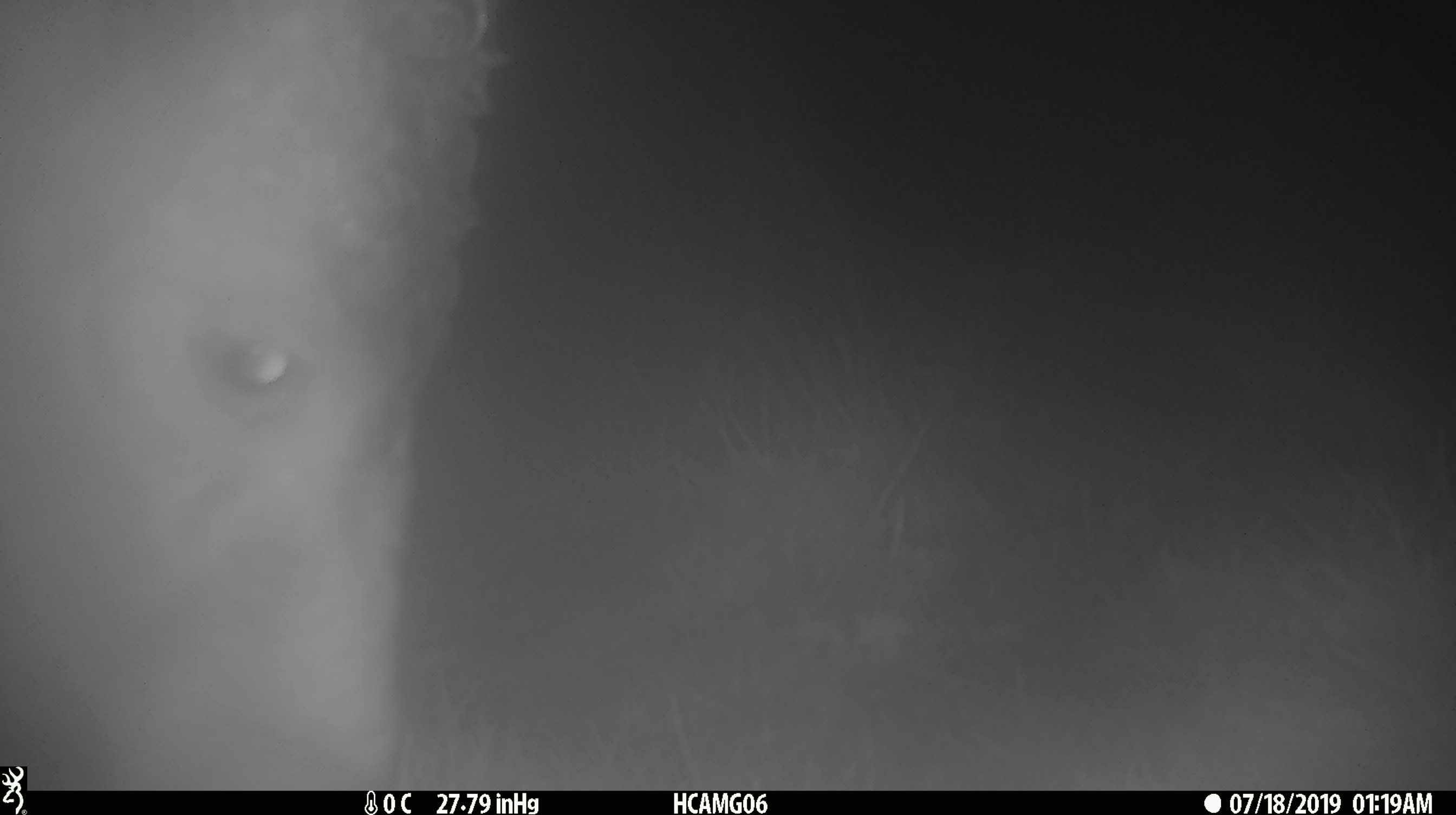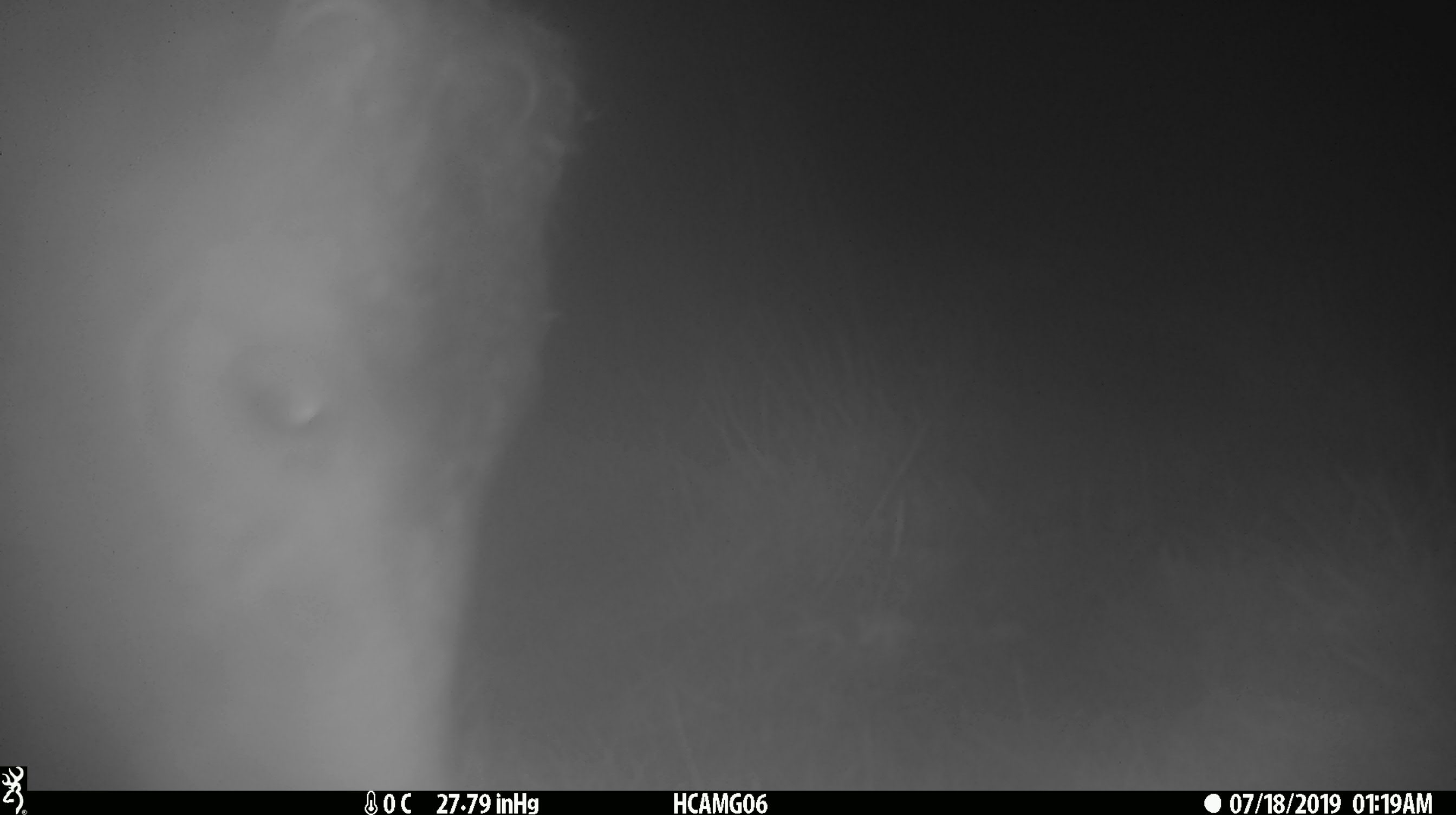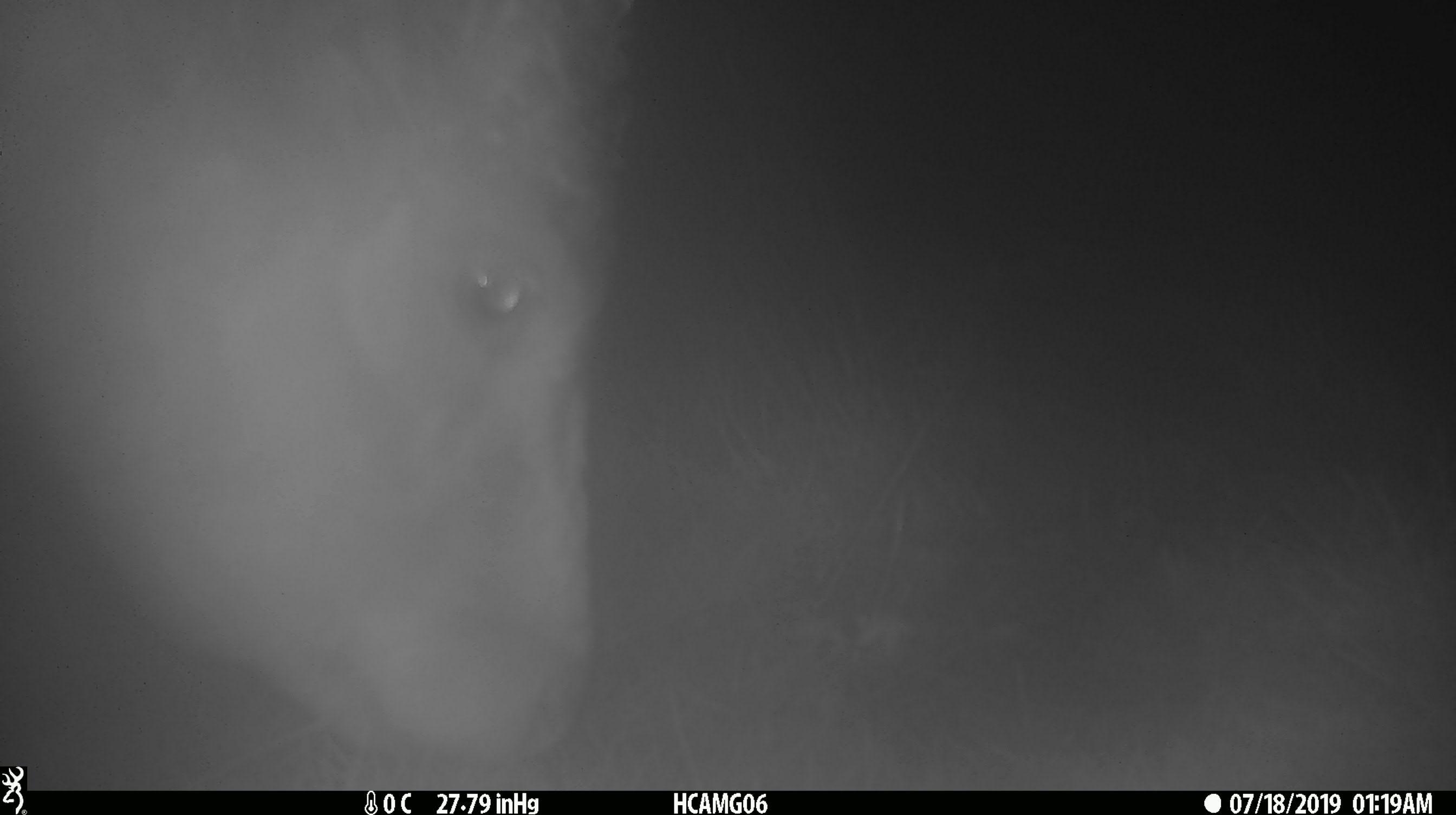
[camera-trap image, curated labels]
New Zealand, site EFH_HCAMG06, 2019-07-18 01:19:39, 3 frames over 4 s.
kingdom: Animalia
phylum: Chordata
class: Mammalia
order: Artiodactyla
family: Bovidae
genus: Bos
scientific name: Bos taurus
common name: domestic cow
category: cow